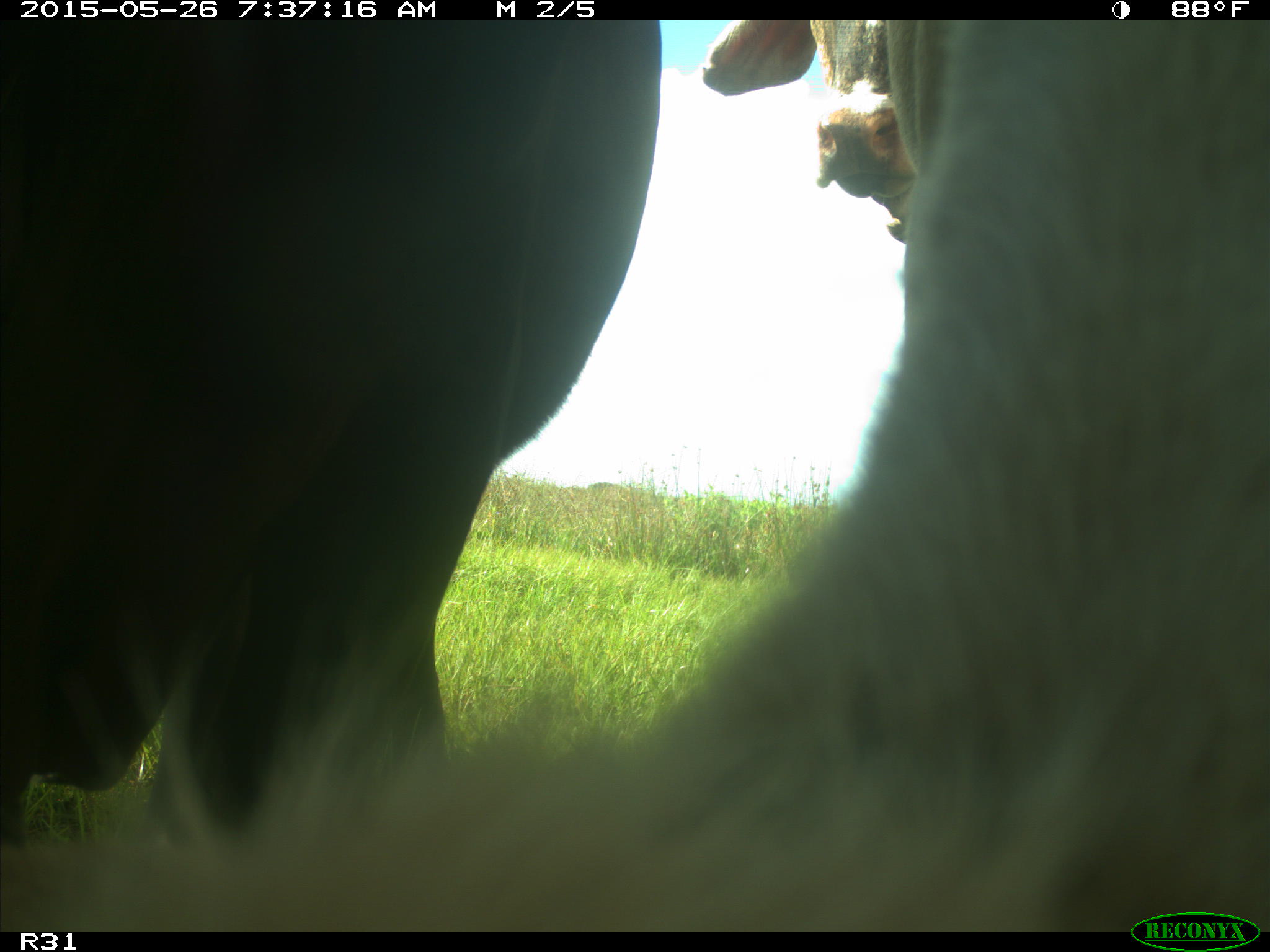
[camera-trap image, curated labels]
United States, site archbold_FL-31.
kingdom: Animalia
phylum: Chordata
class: Mammalia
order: Artiodactyla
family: Bovidae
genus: Bos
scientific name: Bos taurus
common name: domestic cow